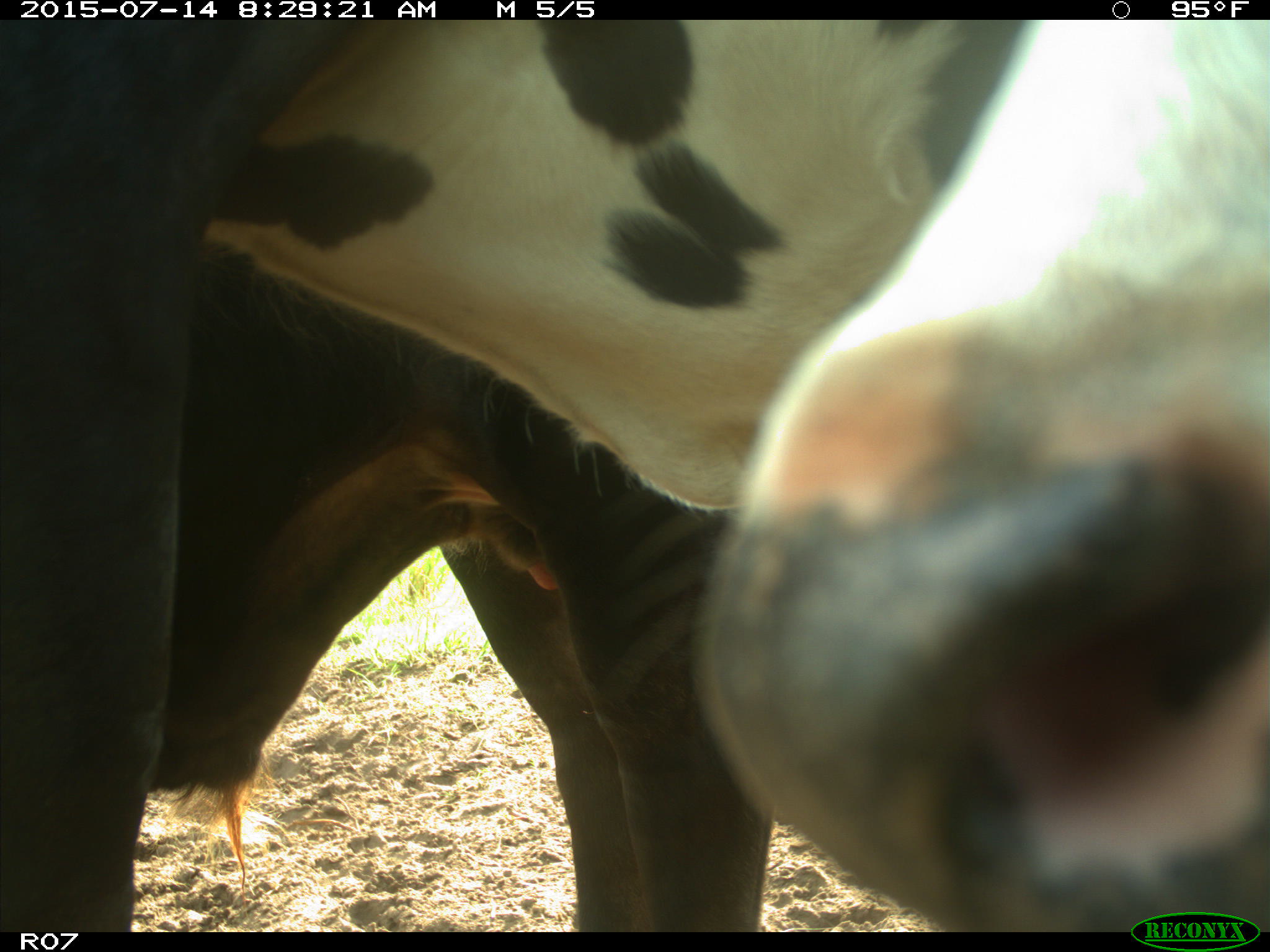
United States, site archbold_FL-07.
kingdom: Animalia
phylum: Chordata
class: Mammalia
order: Artiodactyla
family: Bovidae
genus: Bos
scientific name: Bos taurus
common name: domestic cow